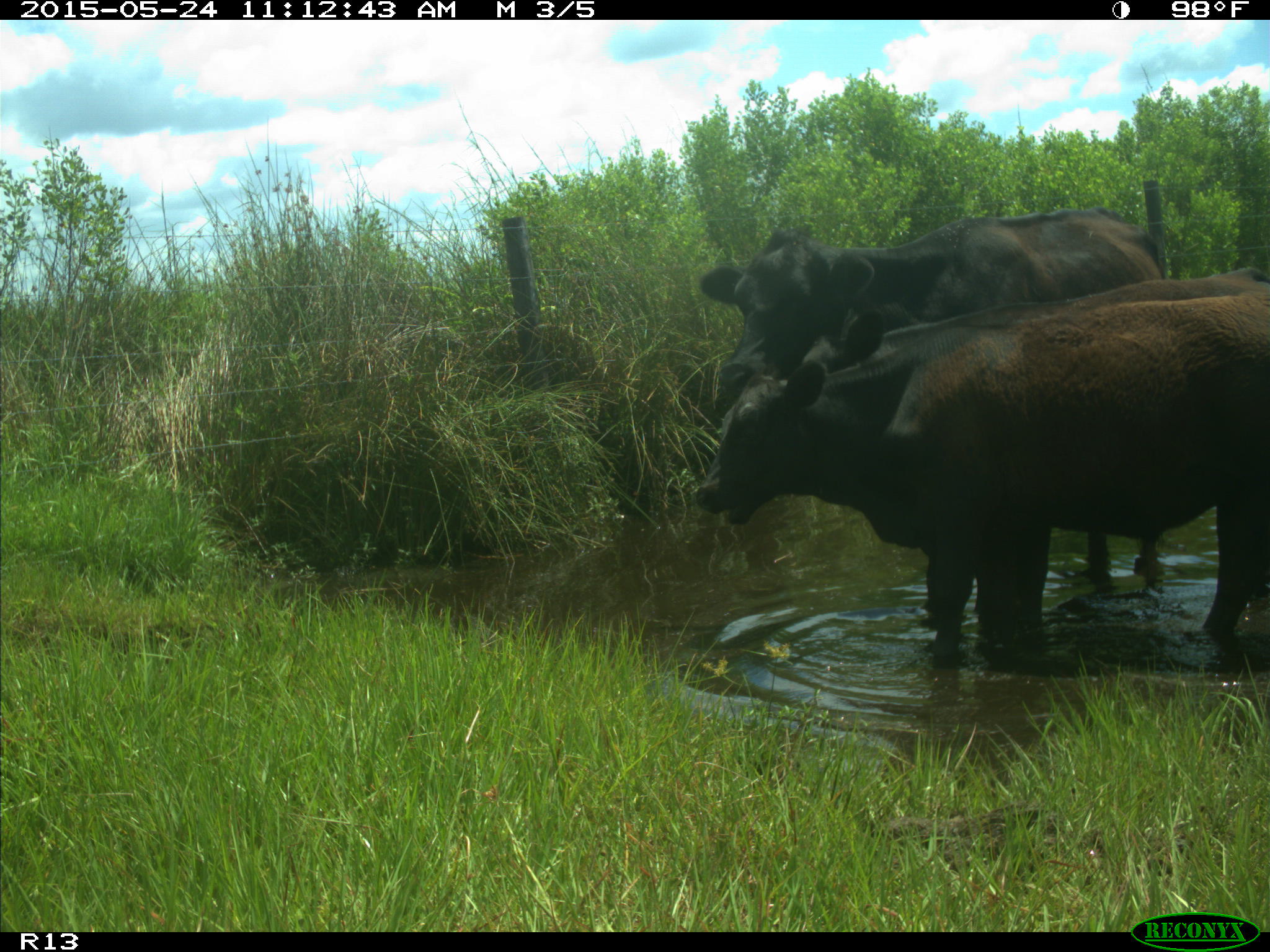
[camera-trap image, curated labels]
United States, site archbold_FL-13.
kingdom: Animalia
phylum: Chordata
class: Mammalia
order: Artiodactyla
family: Bovidae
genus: Bos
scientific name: Bos taurus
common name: domestic cow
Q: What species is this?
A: Bos taurus (domestic cow).